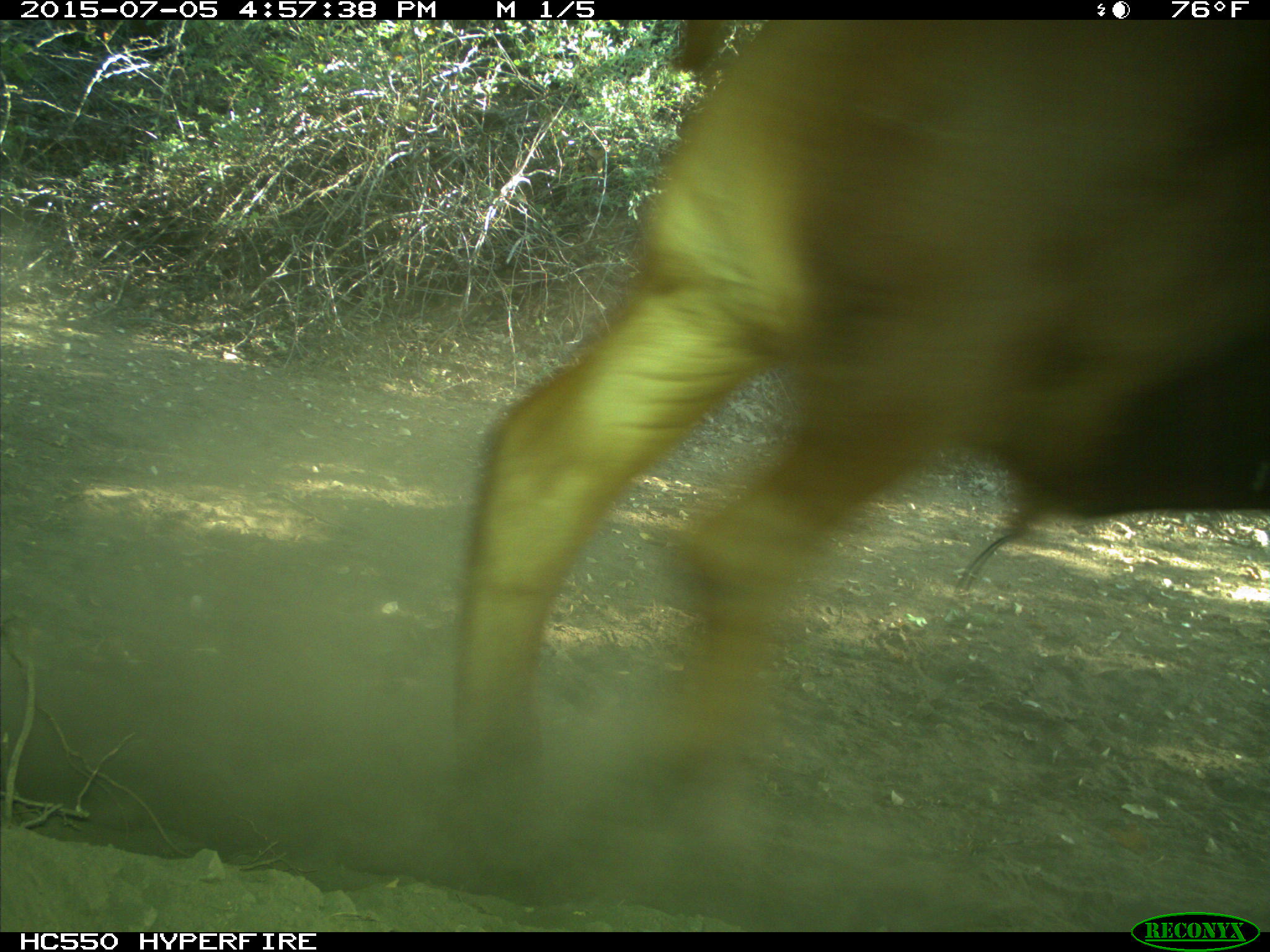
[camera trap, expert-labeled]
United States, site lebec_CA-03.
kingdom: Animalia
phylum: Chordata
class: Mammalia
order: Artiodactyla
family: Bovidae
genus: Bos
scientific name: Bos taurus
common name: domestic cow